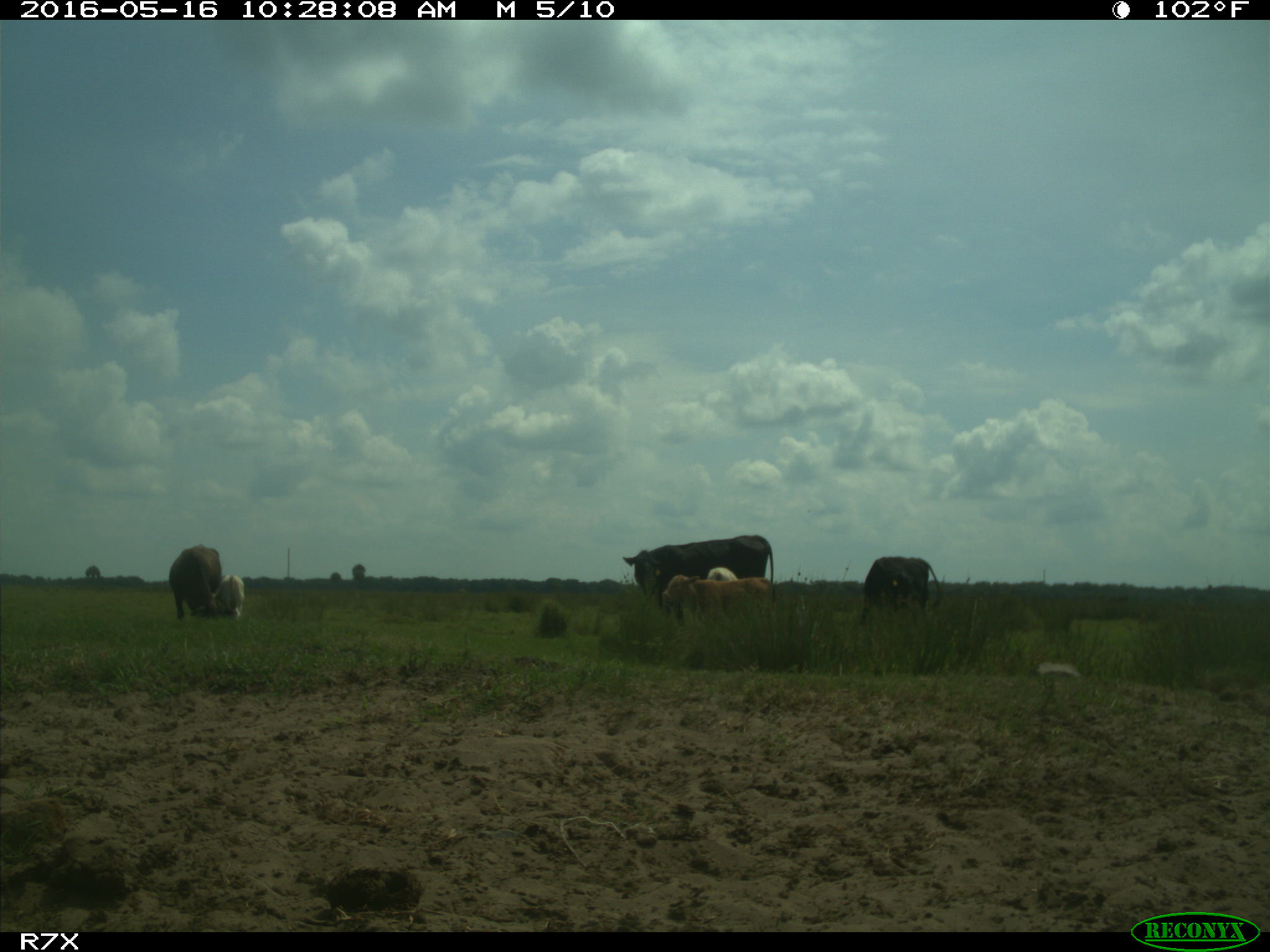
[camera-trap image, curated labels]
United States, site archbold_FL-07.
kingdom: Animalia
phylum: Chordata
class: Mammalia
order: Artiodactyla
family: Bovidae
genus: Bos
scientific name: Bos taurus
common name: domestic cow